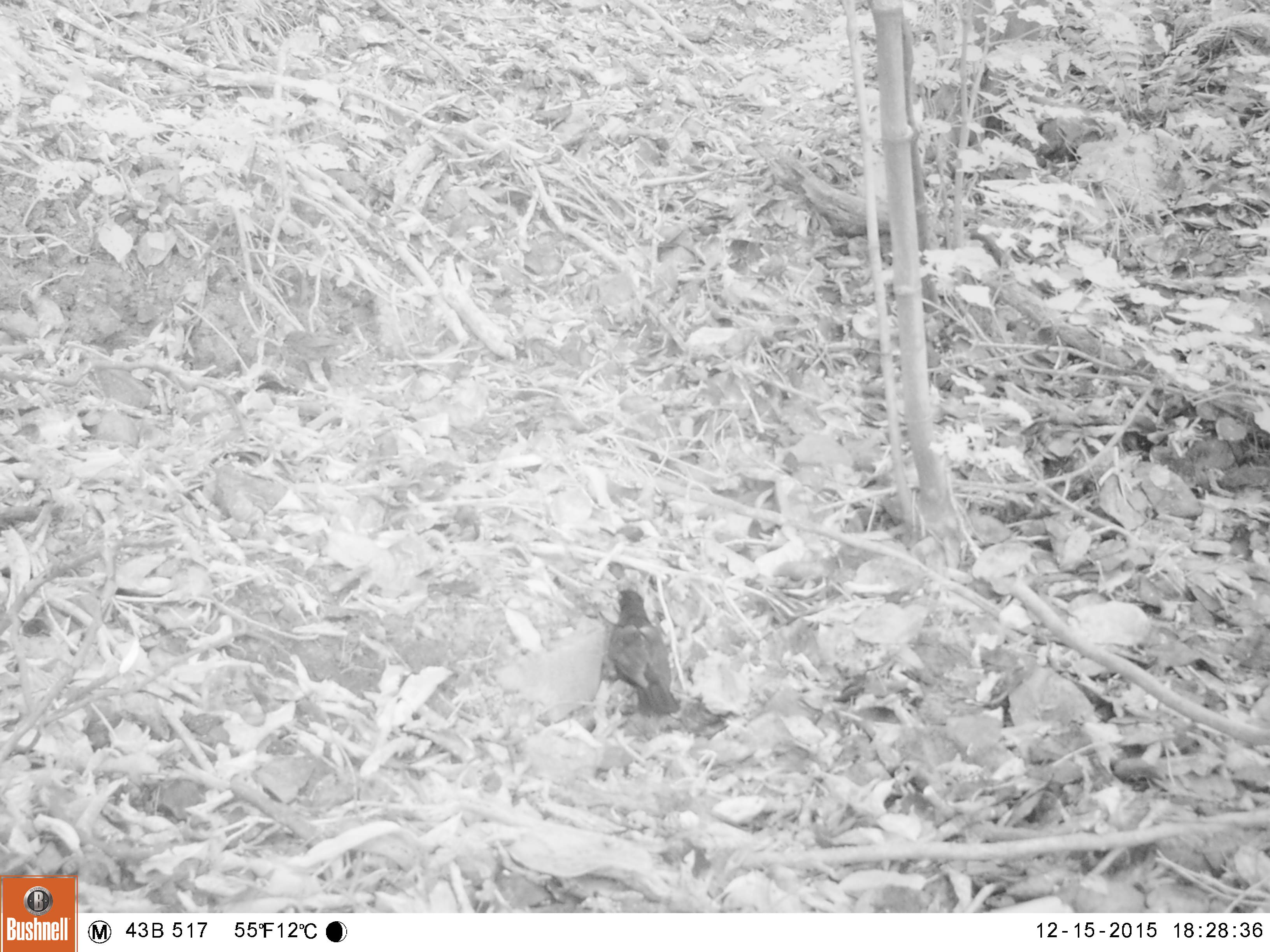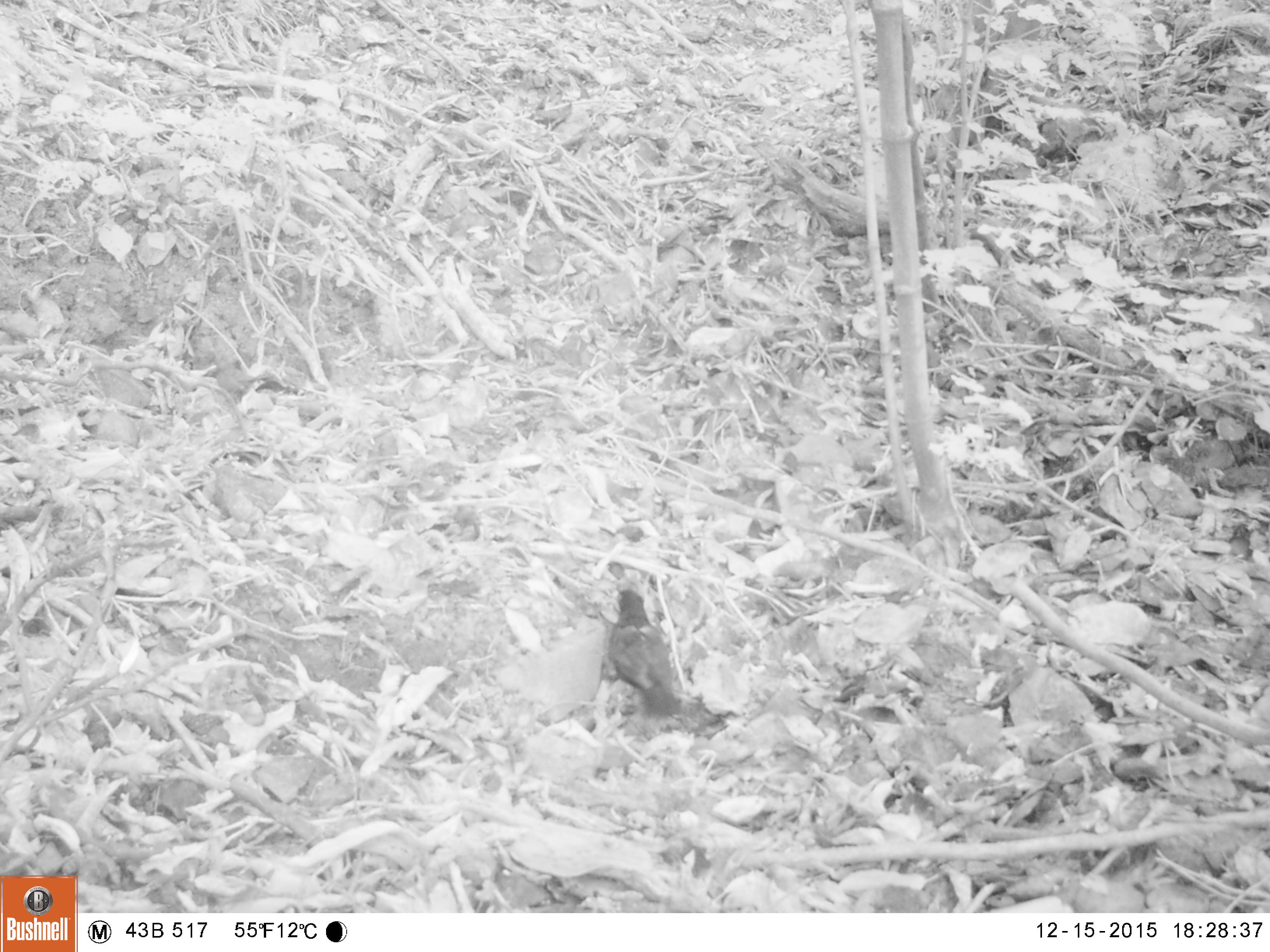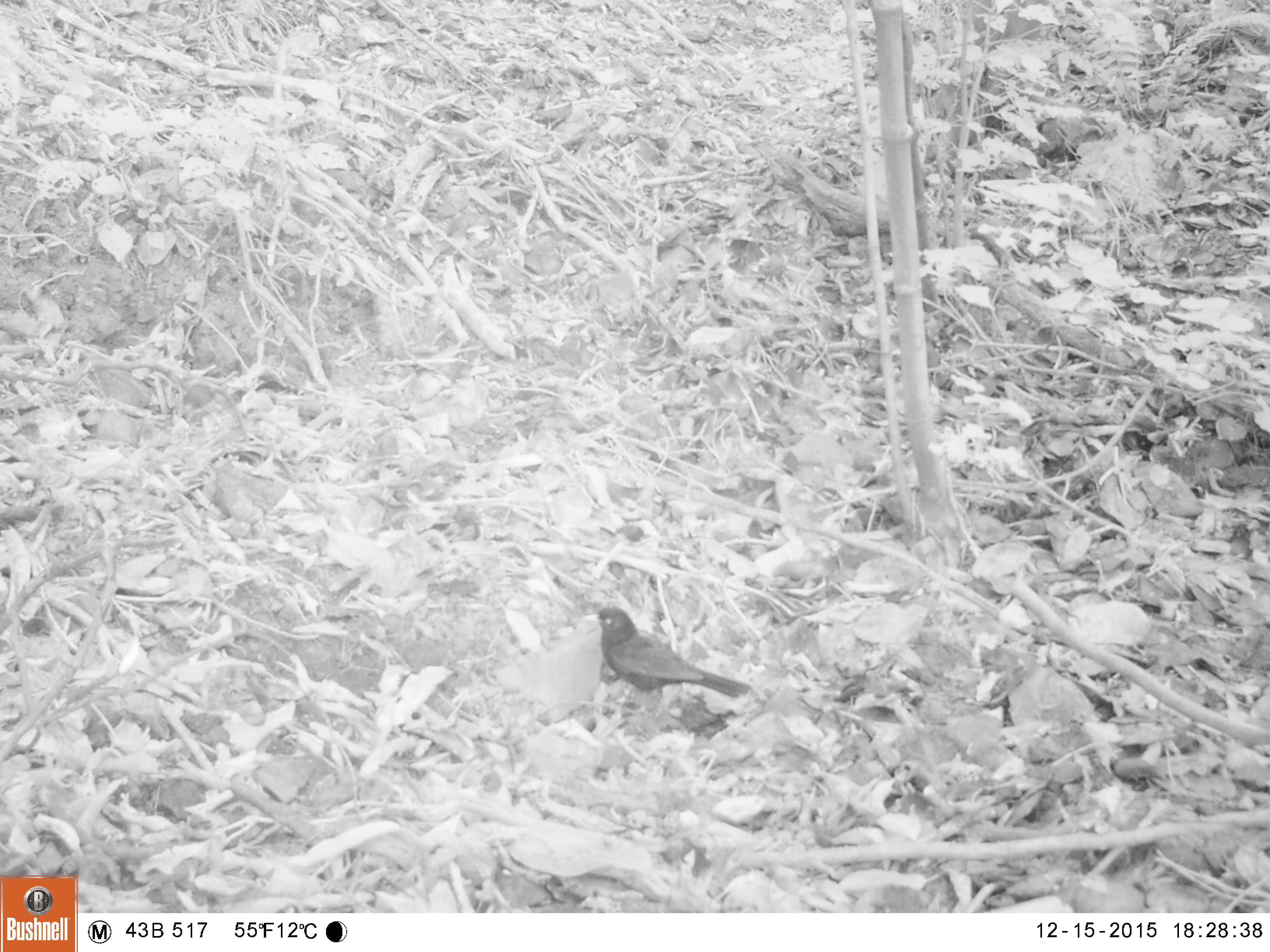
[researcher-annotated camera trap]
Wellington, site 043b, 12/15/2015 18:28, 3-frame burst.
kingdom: Animalia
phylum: Chordata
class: Aves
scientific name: Aves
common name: bird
Bird (Aves).